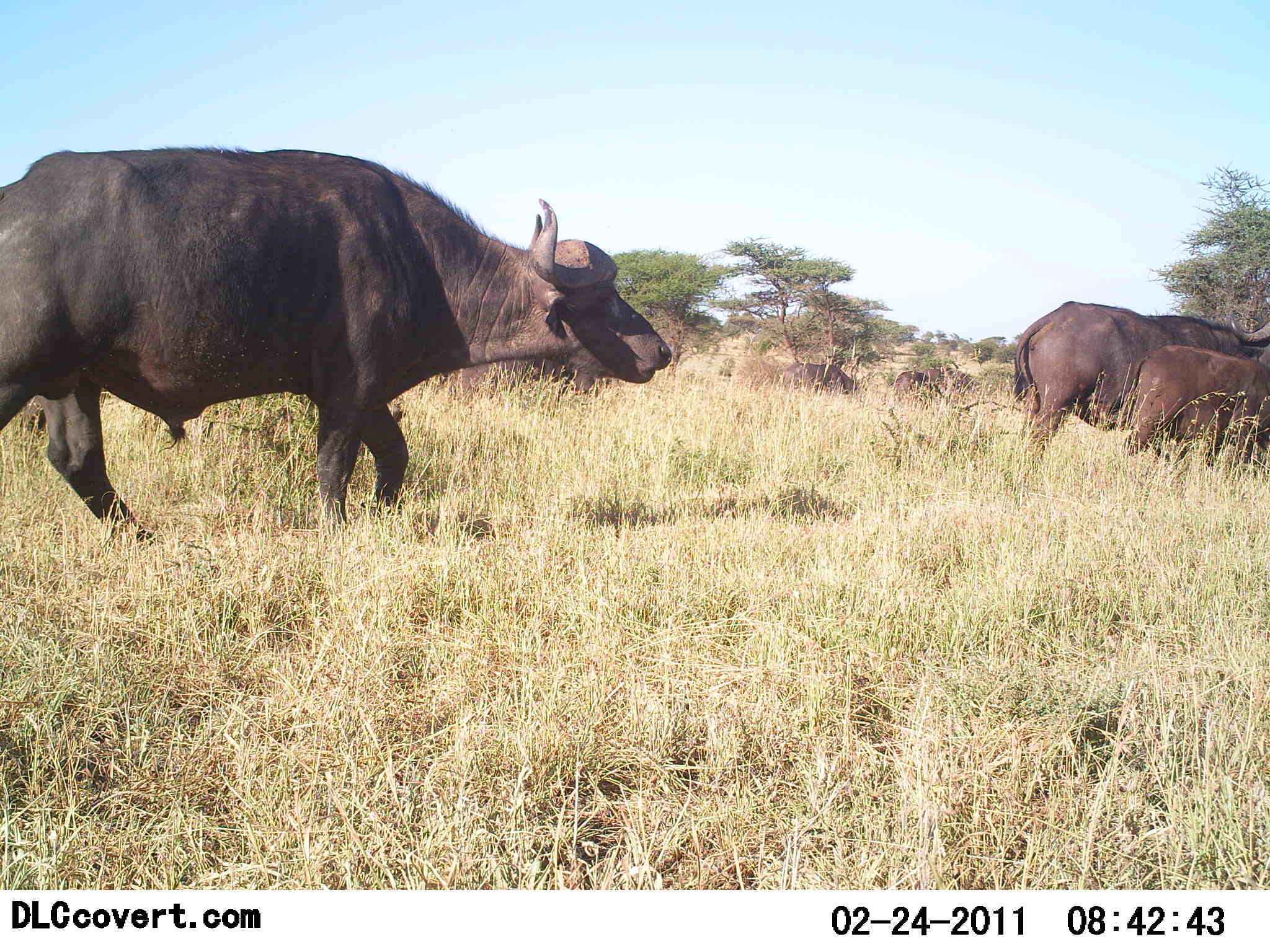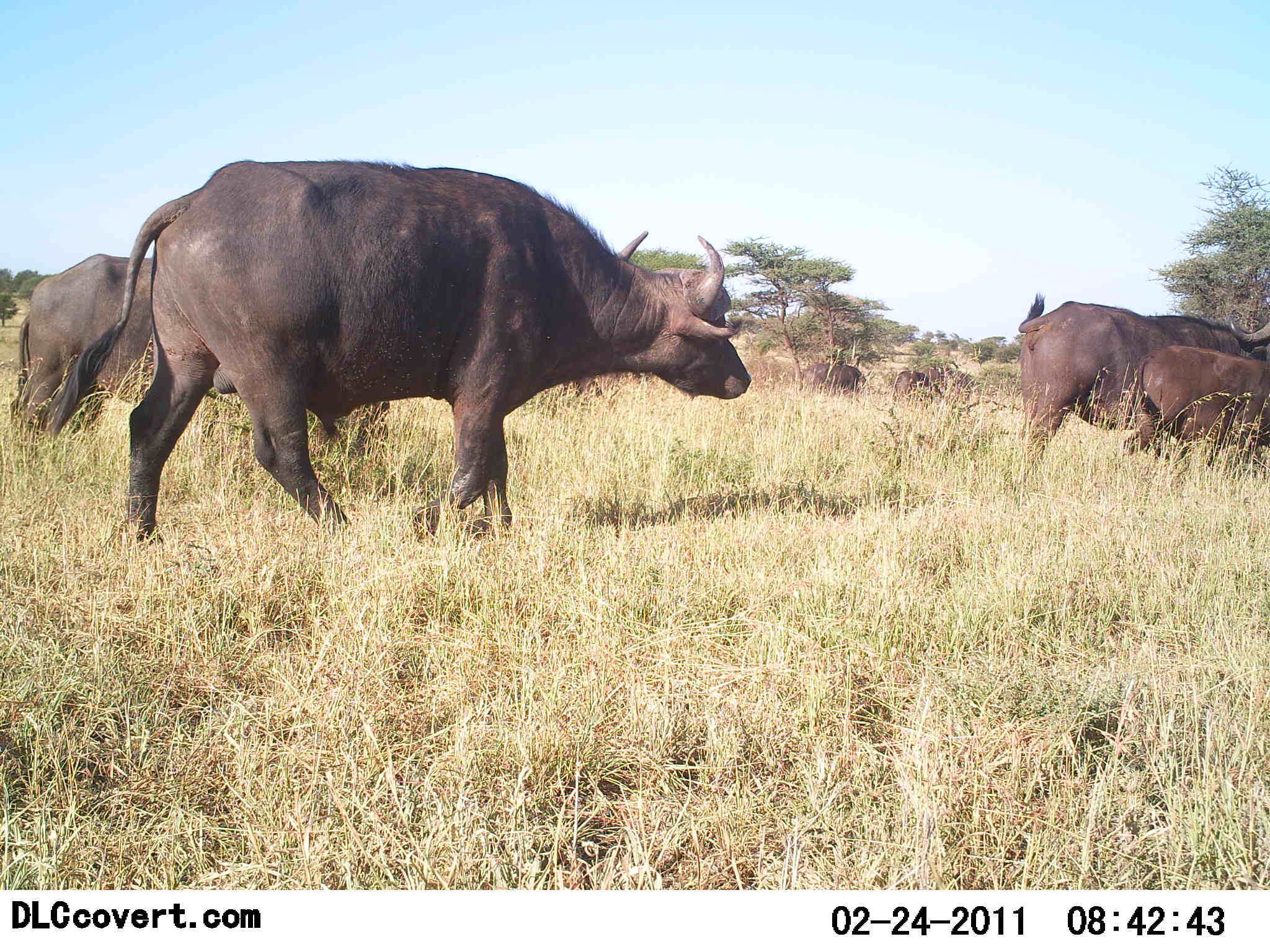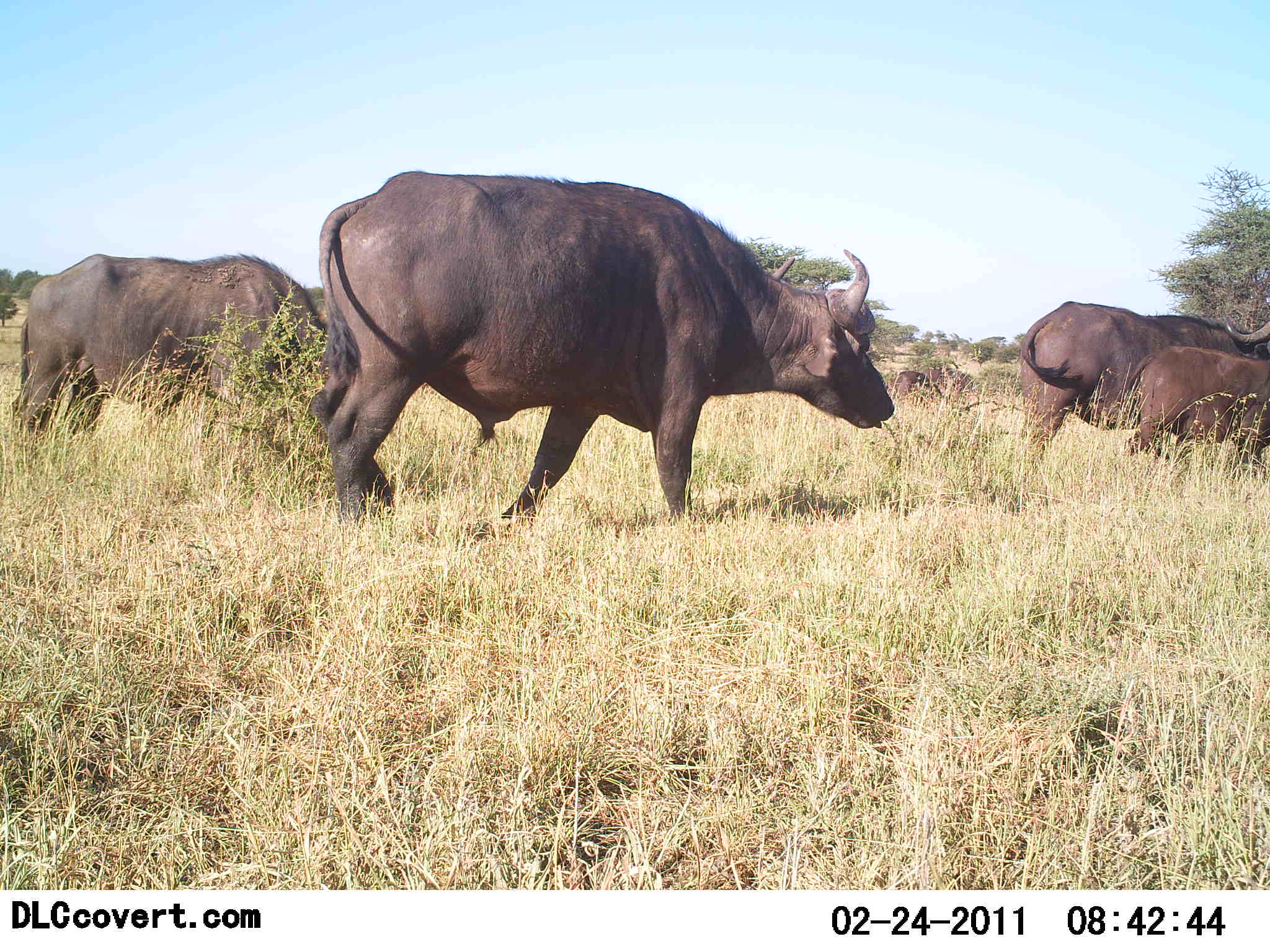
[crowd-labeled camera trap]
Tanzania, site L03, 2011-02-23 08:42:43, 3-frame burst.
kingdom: Animalia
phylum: Chordata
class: Mammalia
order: Artiodactyla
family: Bovidae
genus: Syncerus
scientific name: Syncerus caffer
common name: cape buffalo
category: buffalo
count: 6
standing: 40%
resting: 0%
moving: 90%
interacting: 0%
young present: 70%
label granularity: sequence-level